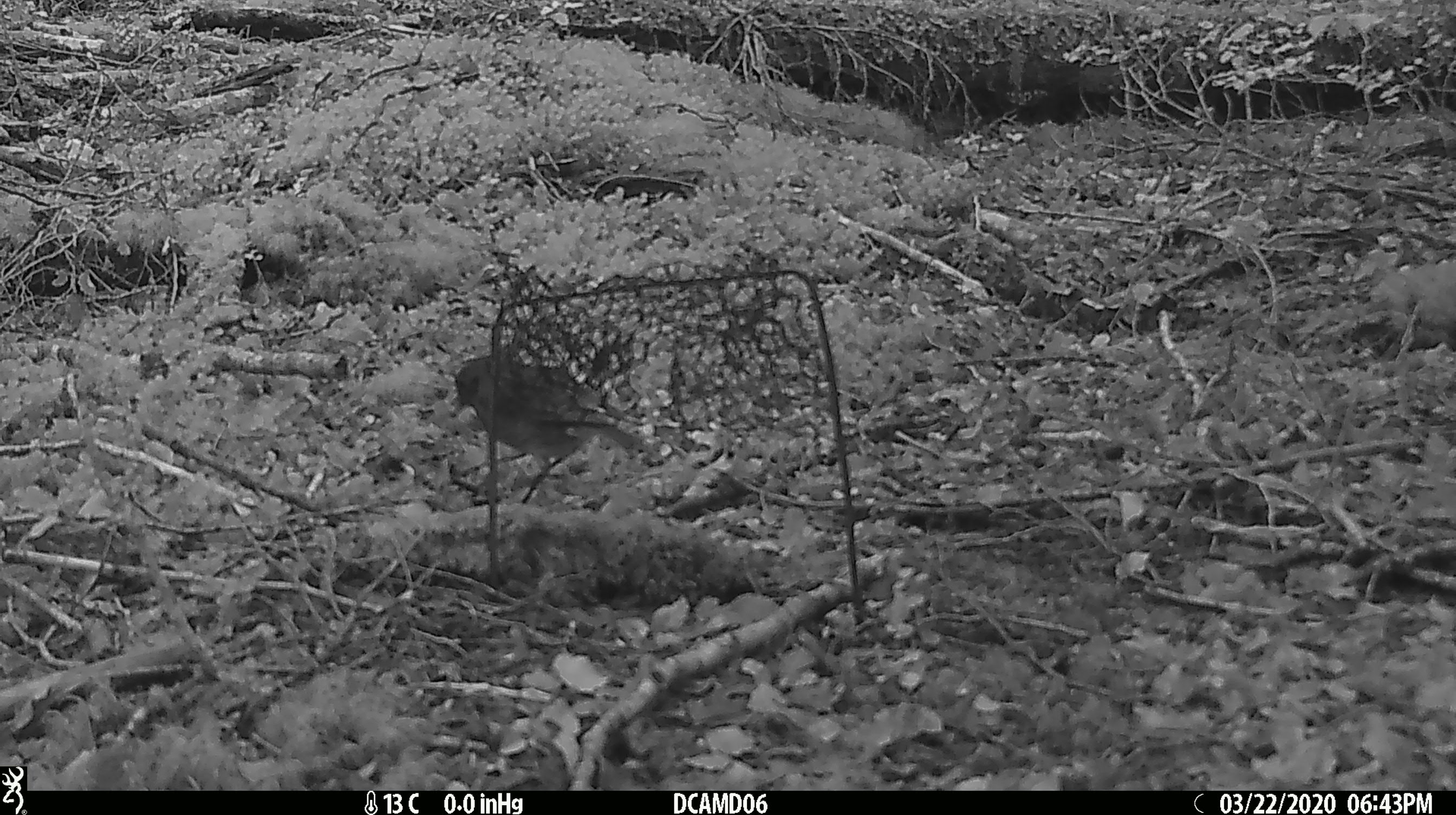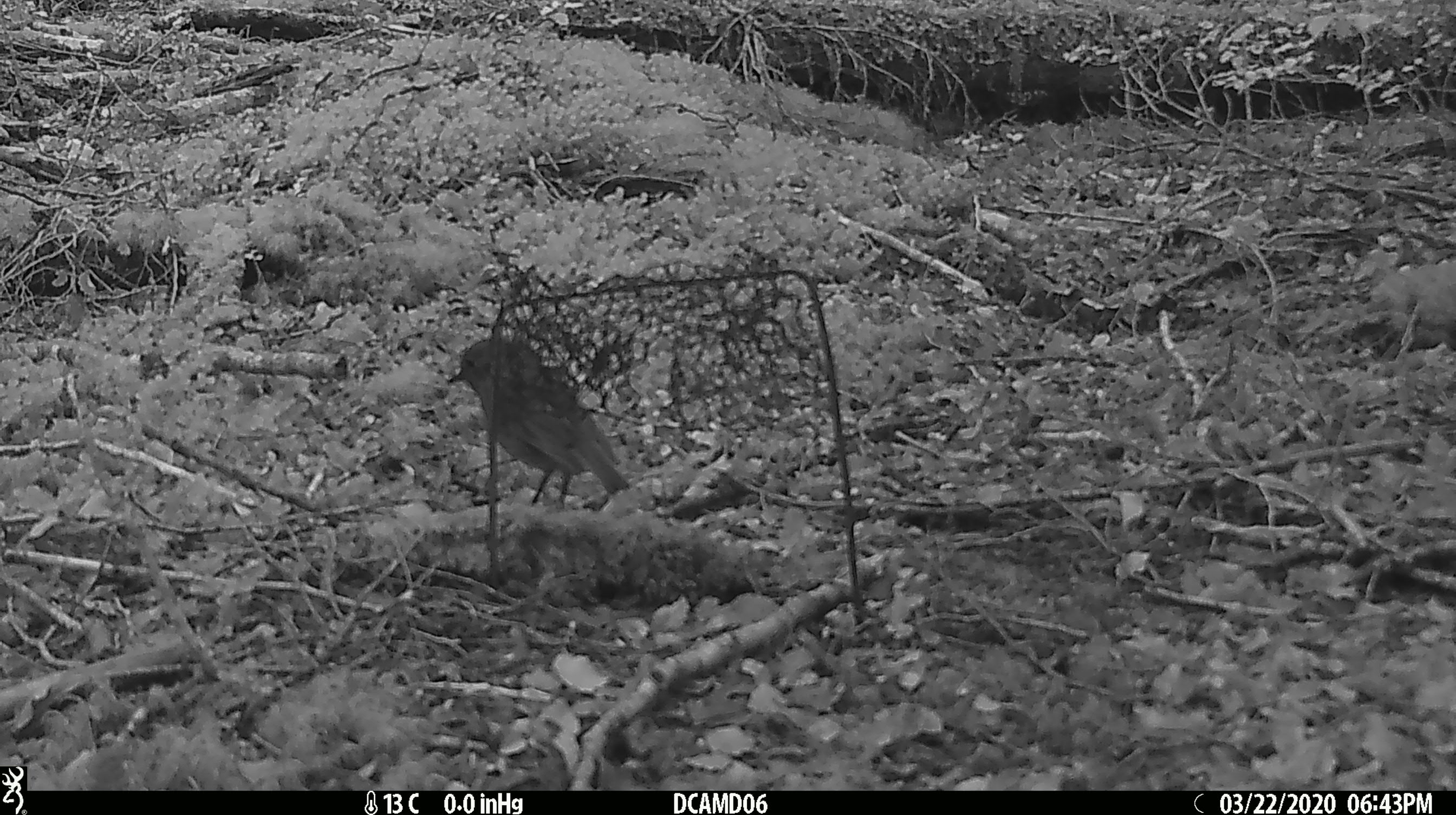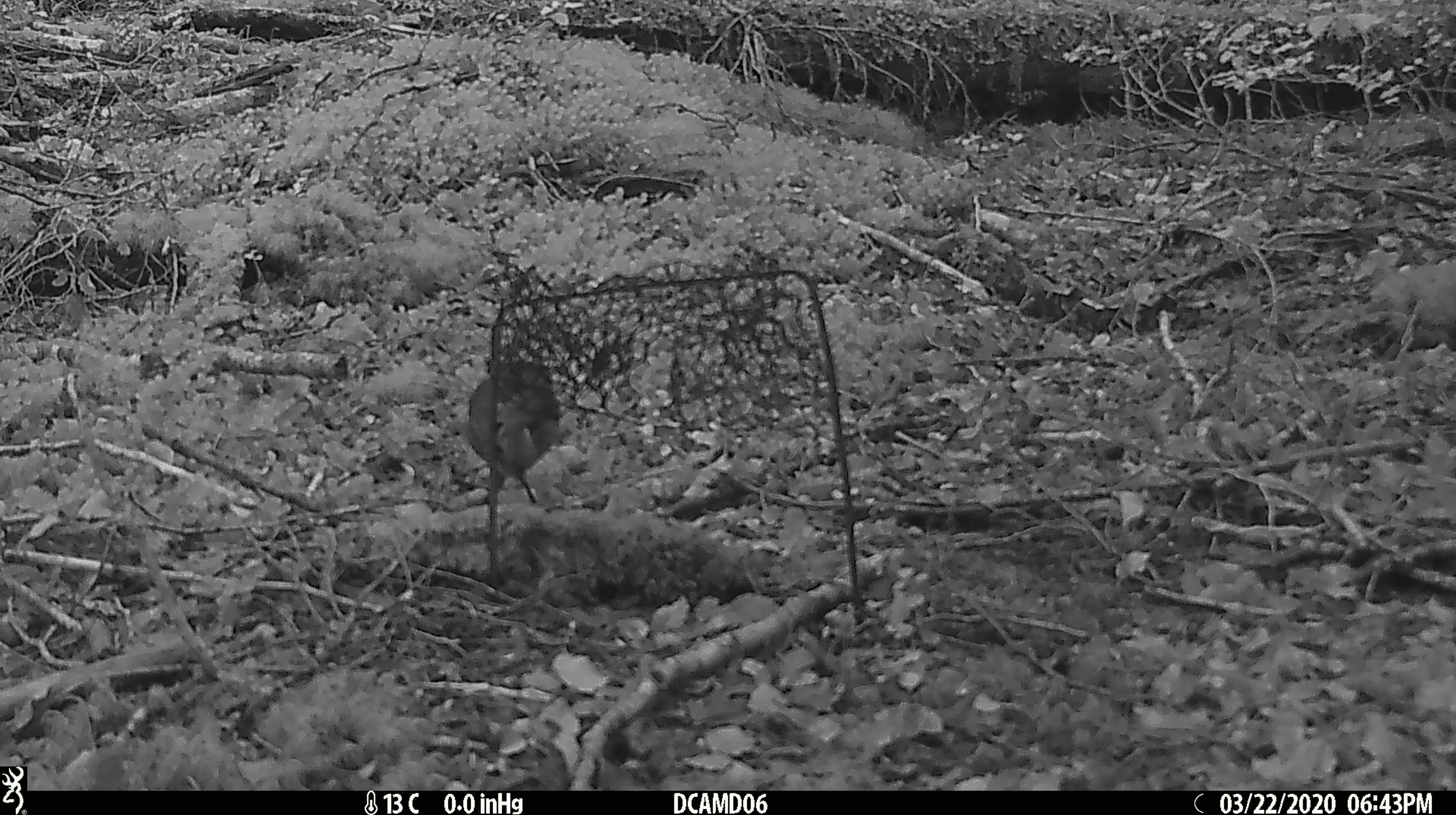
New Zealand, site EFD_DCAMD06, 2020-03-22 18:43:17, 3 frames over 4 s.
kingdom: Animalia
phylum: Chordata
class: Aves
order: Passeriformes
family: Petroicidae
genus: Petroica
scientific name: Petroica australis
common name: new zealand robin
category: robin